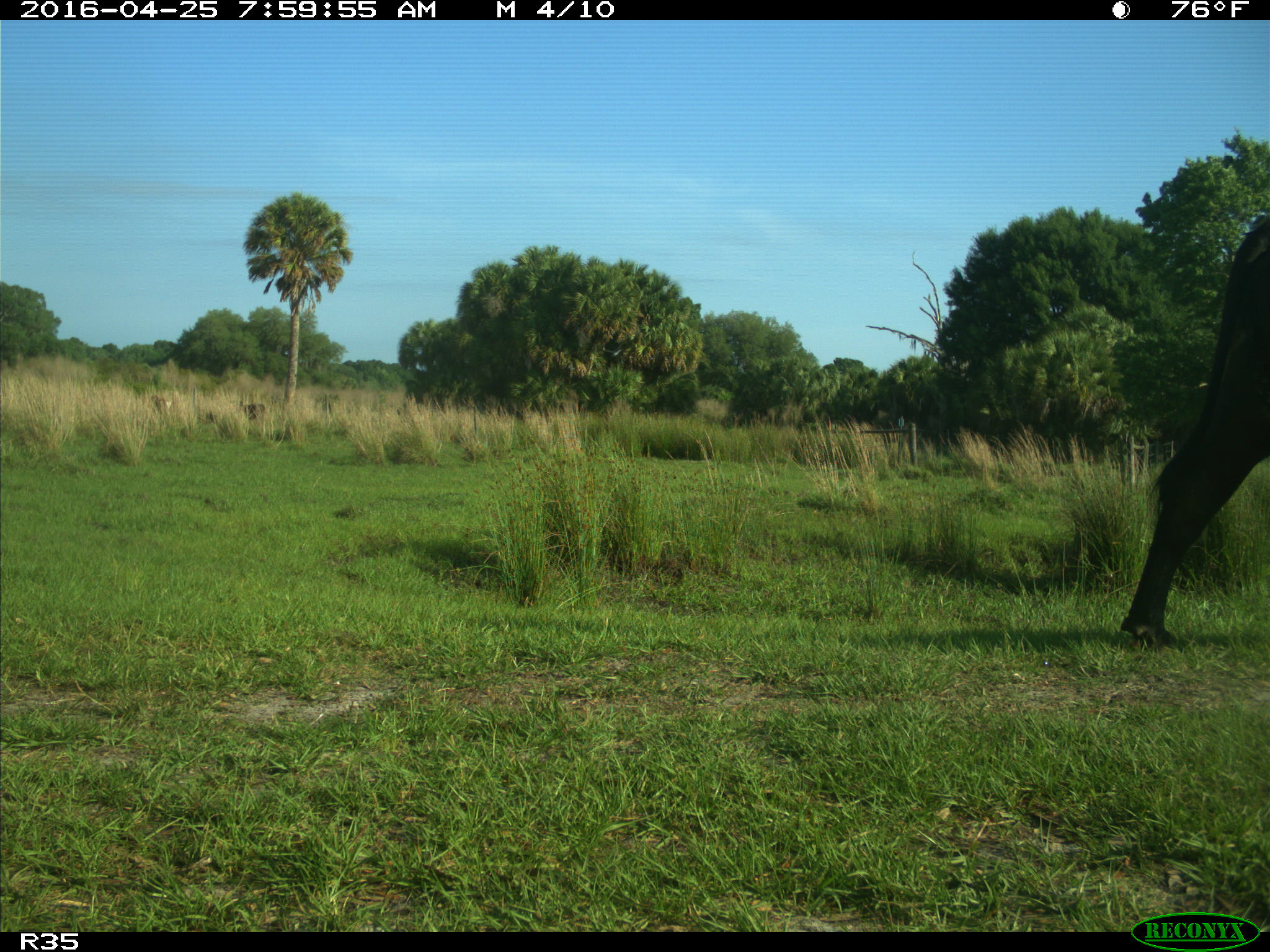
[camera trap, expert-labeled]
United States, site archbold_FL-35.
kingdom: Animalia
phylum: Chordata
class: Mammalia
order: Artiodactyla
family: Bovidae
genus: Bos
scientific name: Bos taurus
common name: domestic cow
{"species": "Bos taurus (domestic cow)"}